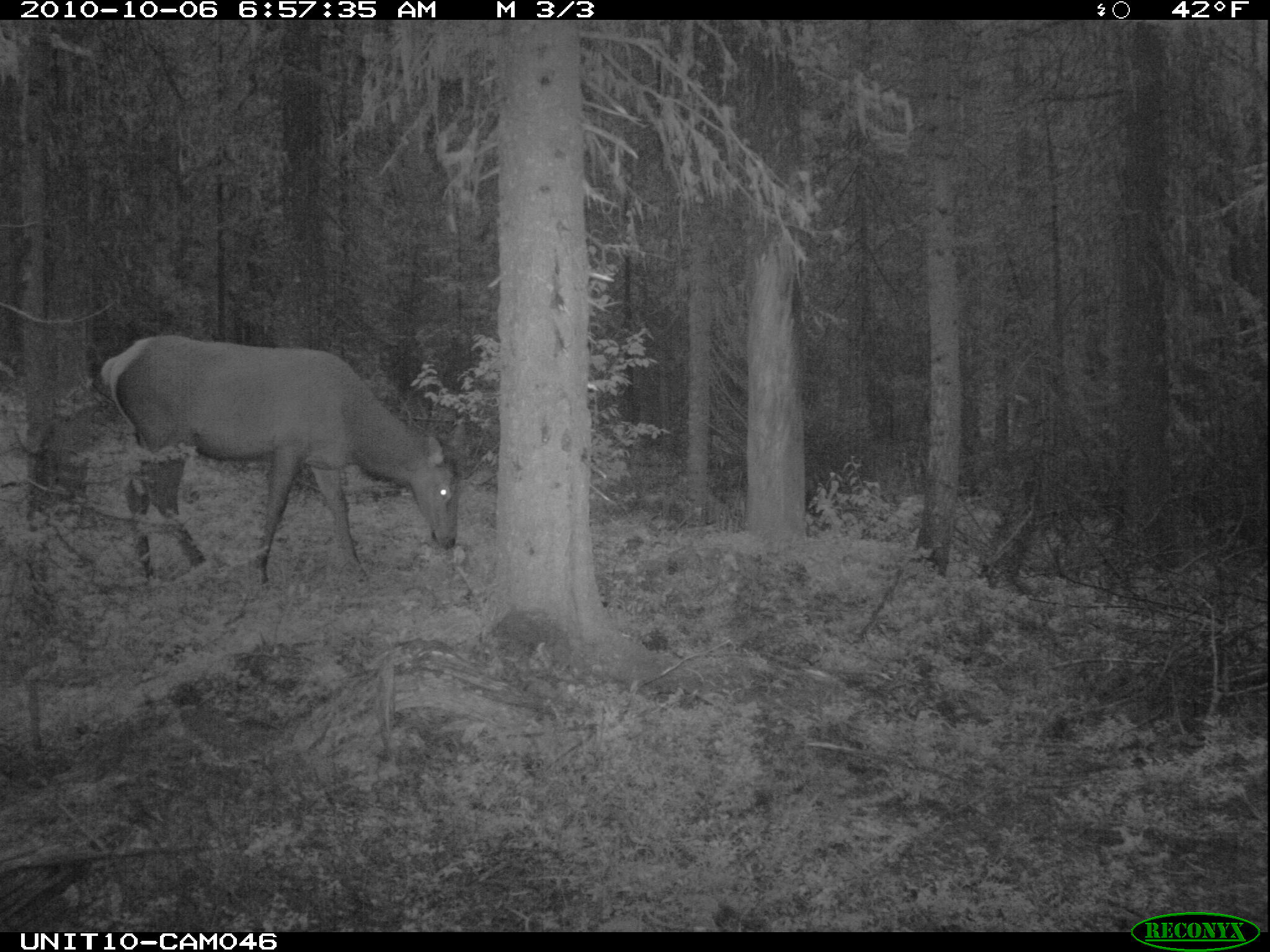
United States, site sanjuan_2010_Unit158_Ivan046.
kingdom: Animalia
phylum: Chordata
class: Mammalia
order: Artiodactyla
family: Cervidae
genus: Cervus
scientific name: Cervus elaphus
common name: red deer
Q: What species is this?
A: Cervus elaphus (red deer).